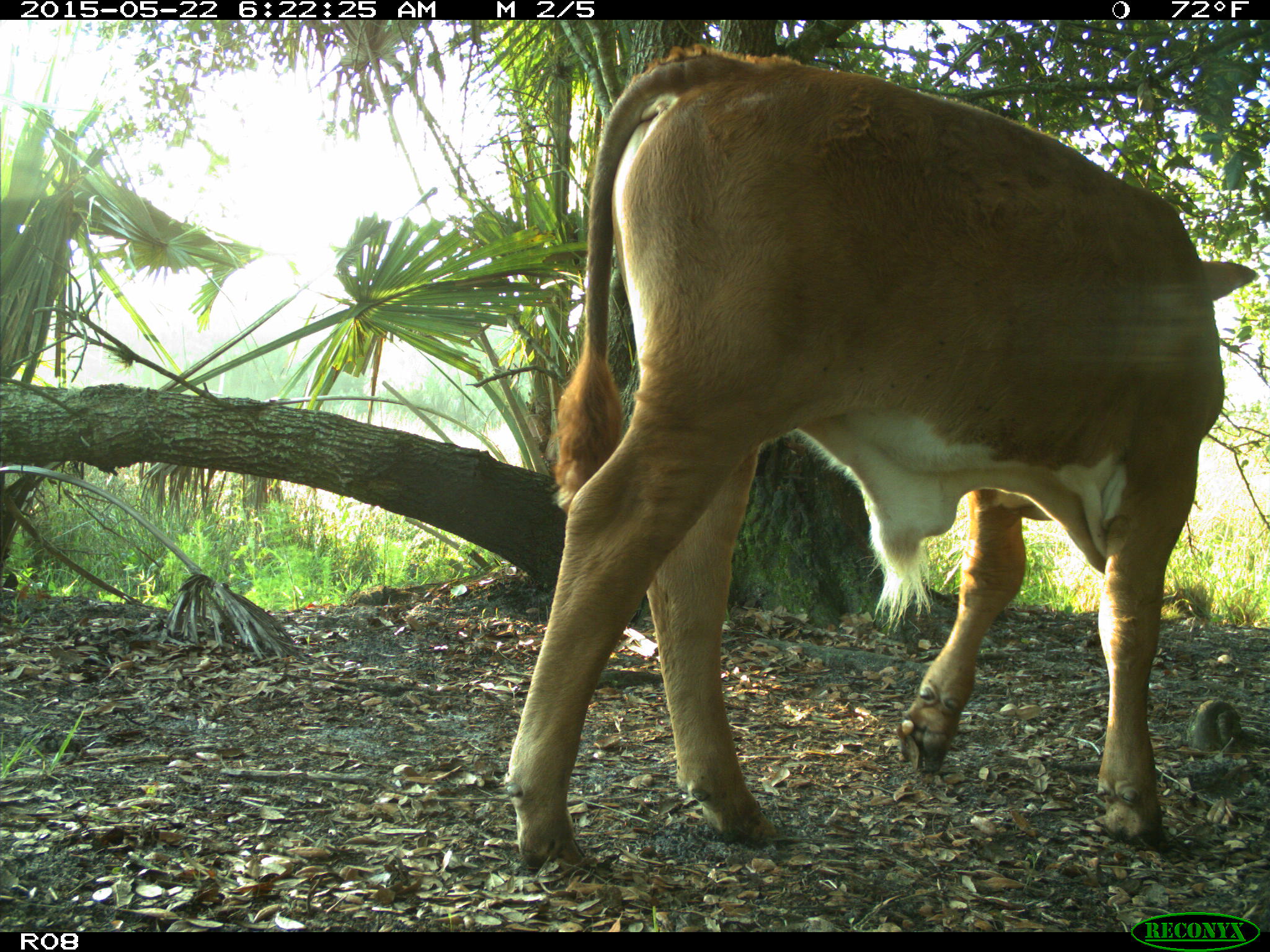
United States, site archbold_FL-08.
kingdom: Animalia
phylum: Chordata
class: Mammalia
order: Artiodactyla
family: Bovidae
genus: Bos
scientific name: Bos taurus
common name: domestic cow